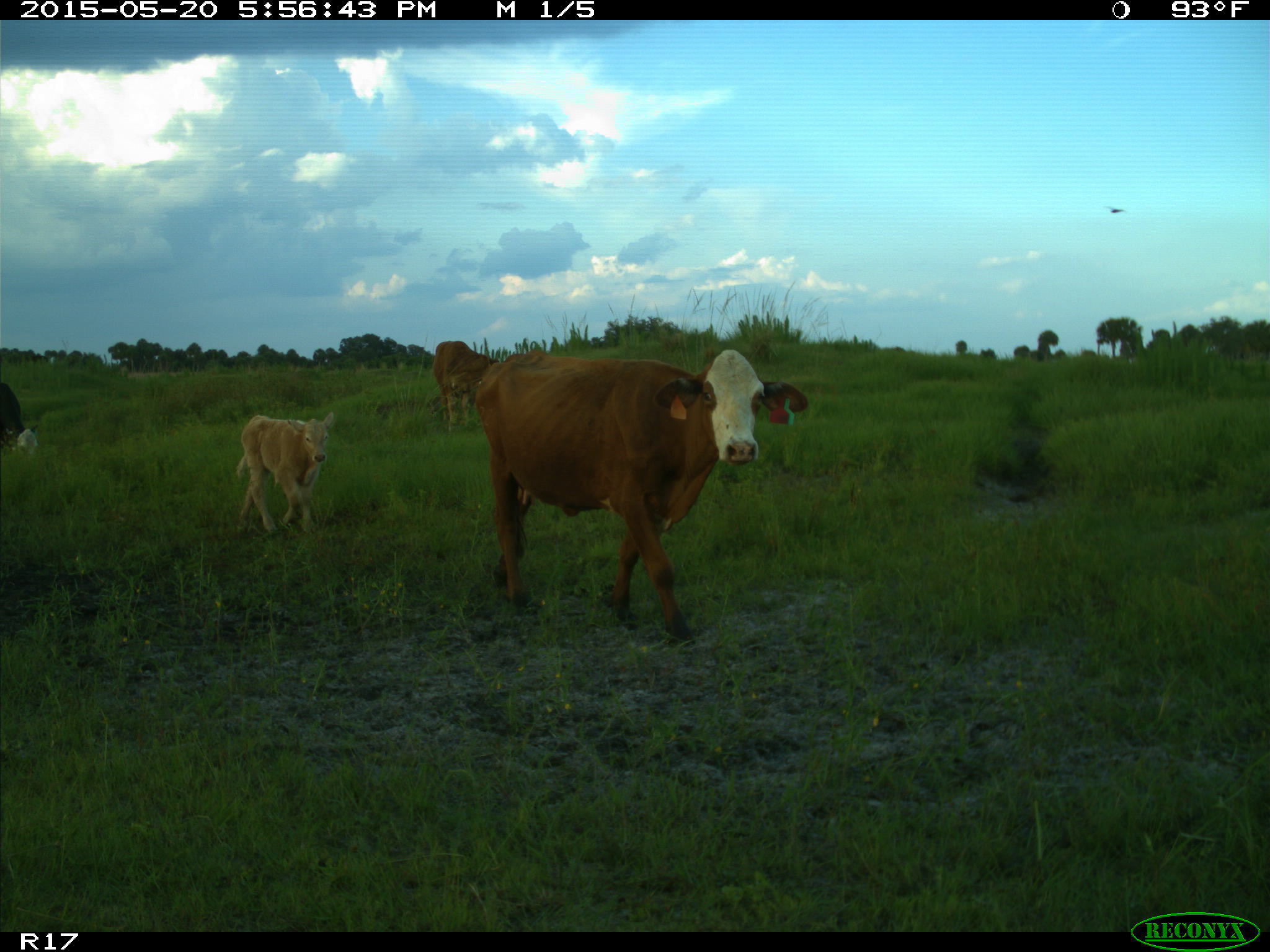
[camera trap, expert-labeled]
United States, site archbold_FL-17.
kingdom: Animalia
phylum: Chordata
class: Mammalia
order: Artiodactyla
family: Bovidae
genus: Bos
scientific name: Bos taurus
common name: domestic cow